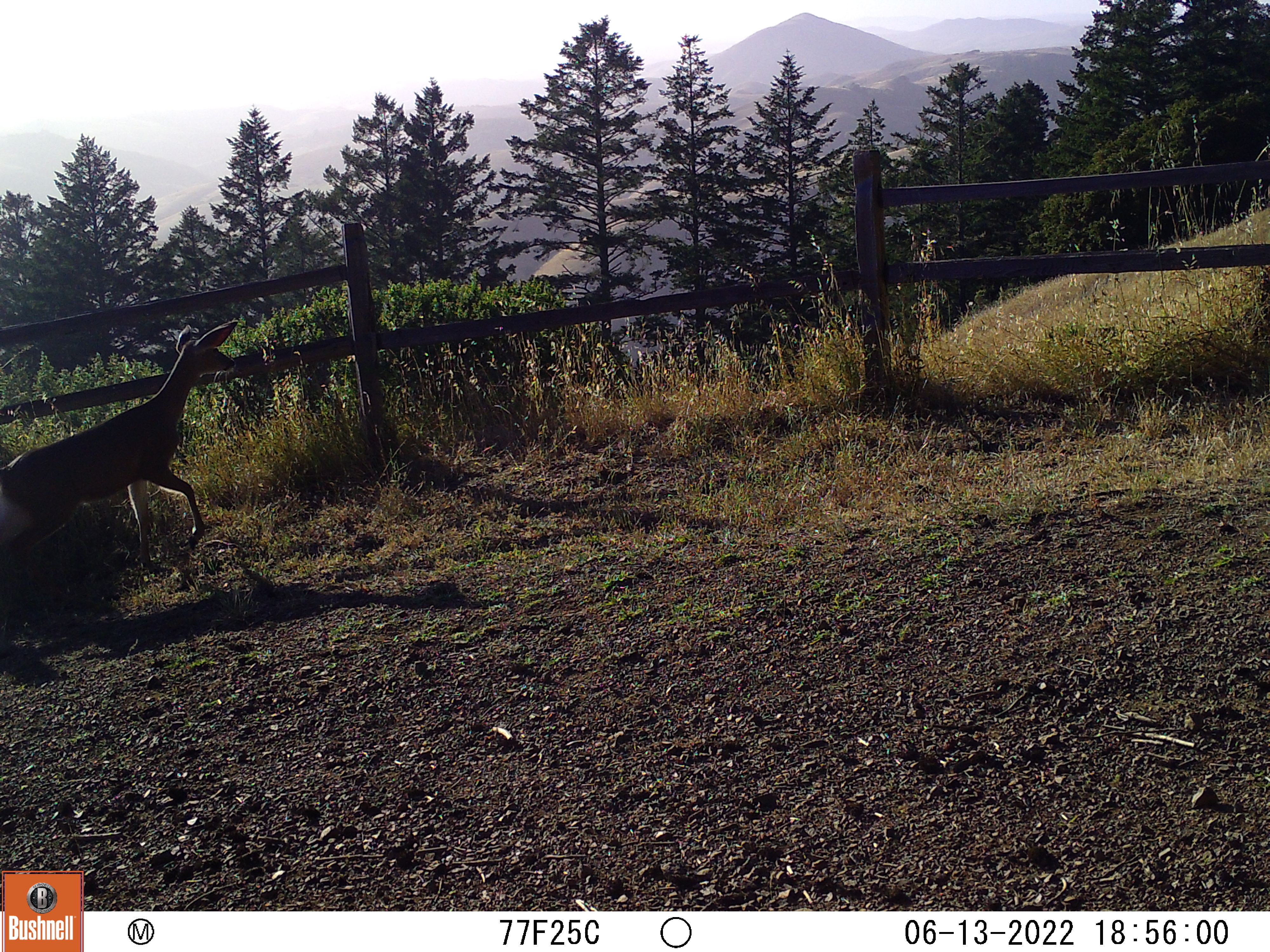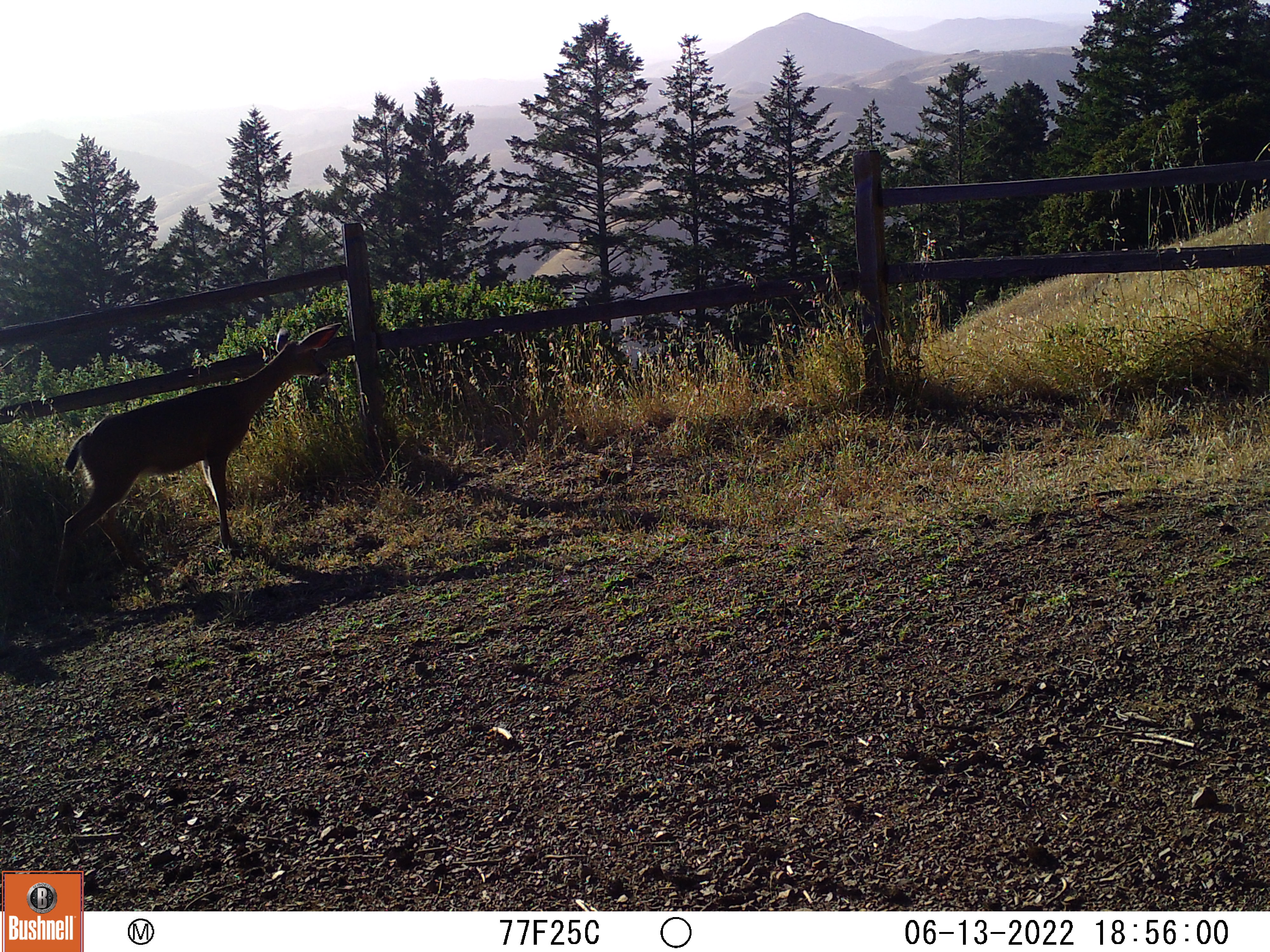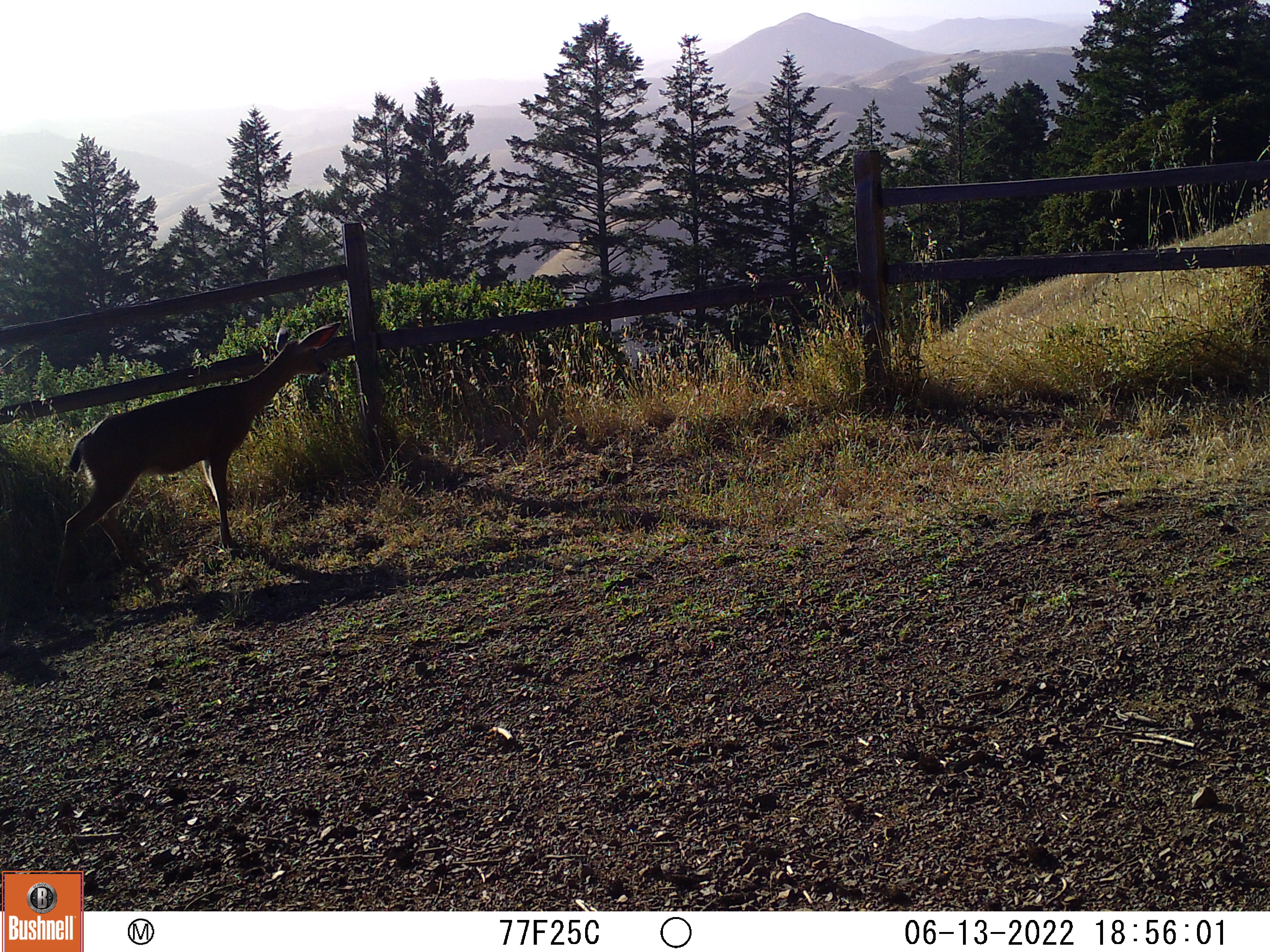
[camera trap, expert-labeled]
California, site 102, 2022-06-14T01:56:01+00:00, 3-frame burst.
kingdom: Animalia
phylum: Chordata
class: Mammalia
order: Artiodactyla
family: Cervidae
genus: Odocoileus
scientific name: Odocoileus hemionus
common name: mule deer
Mule deer (Odocoileus hemionus).